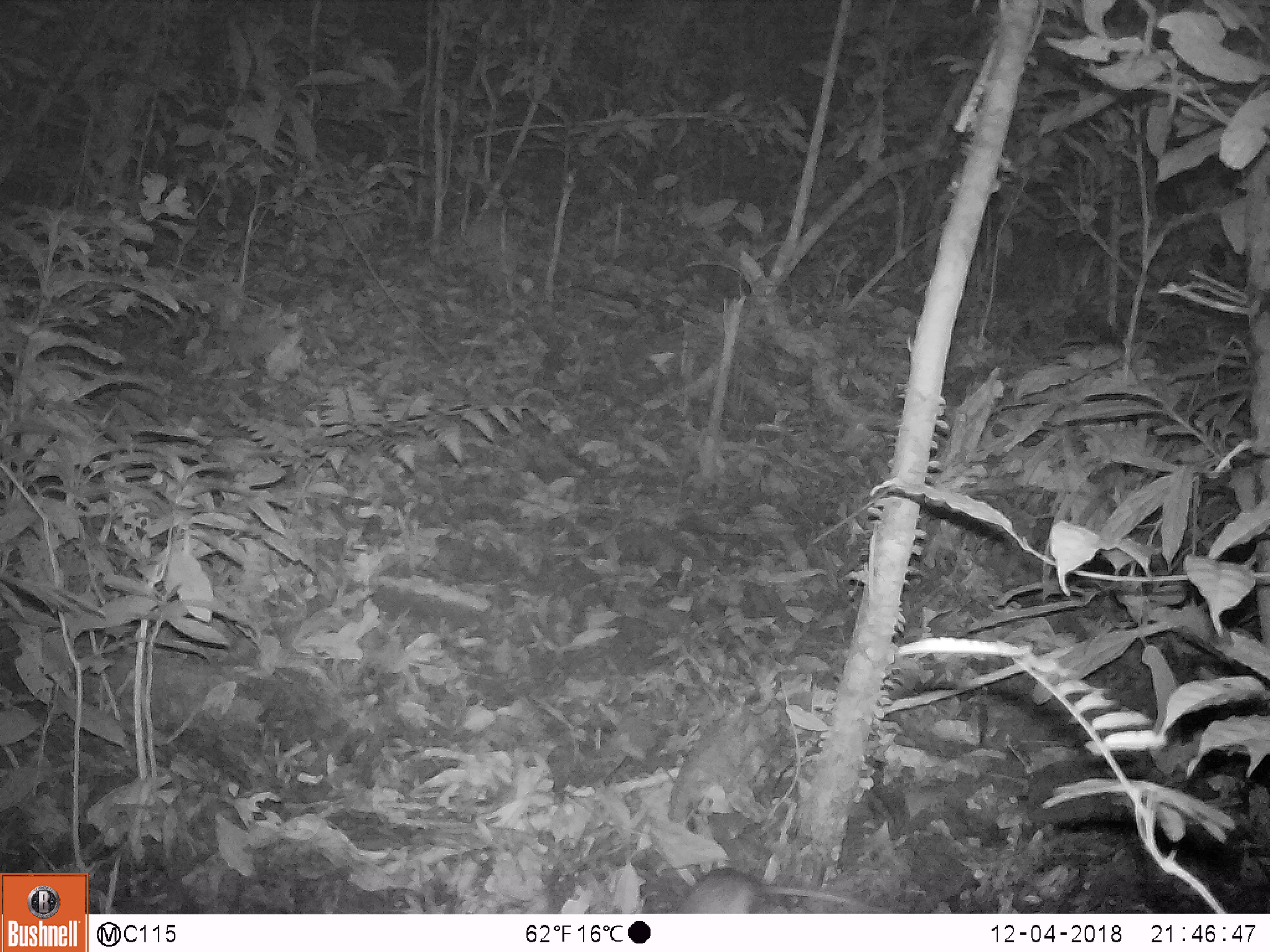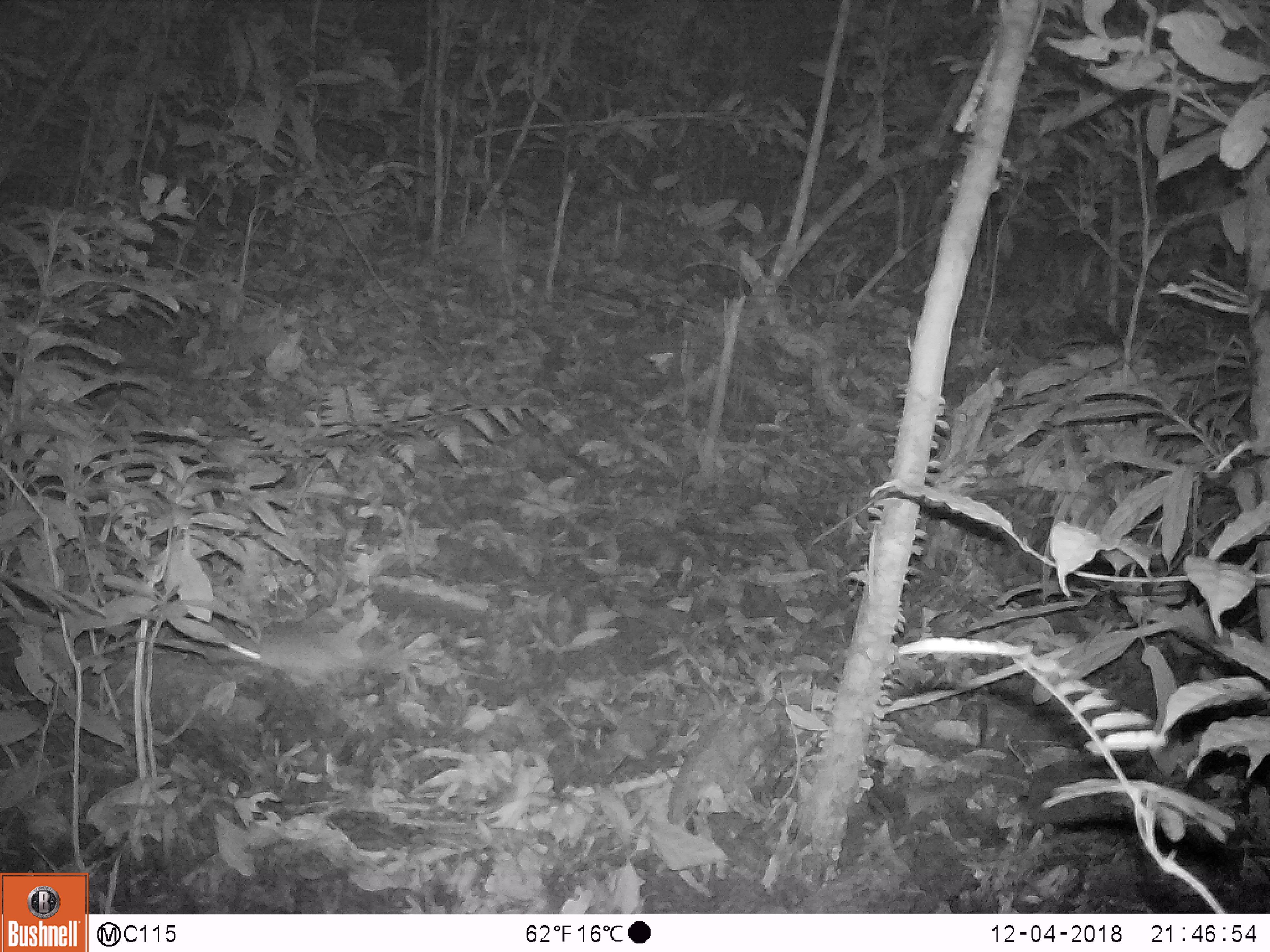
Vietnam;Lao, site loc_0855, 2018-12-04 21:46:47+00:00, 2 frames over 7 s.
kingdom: Animalia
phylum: Chordata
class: Mammalia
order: Rodentia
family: Muridae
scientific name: Muridae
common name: old-world mice and rats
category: unidentified murid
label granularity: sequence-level